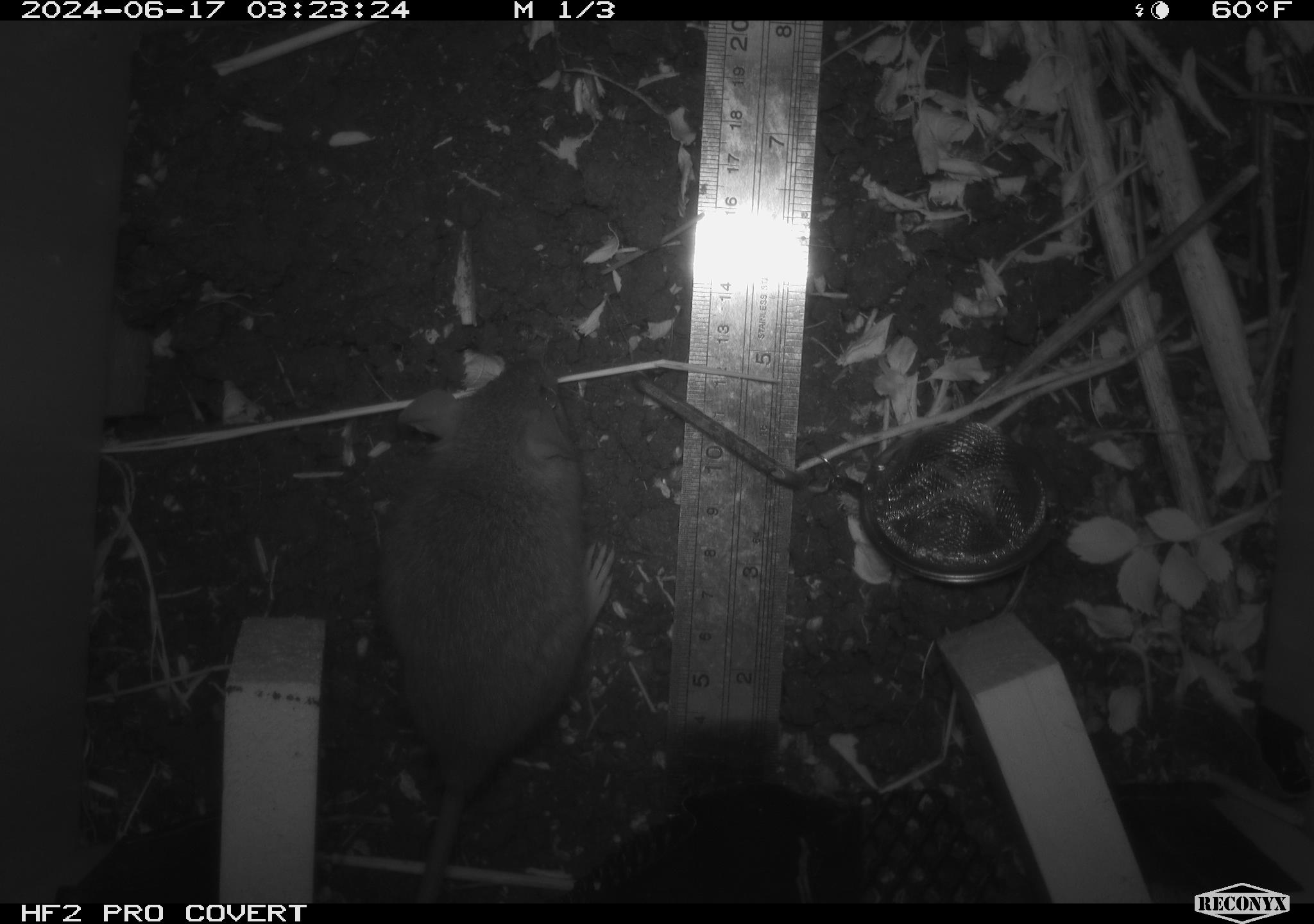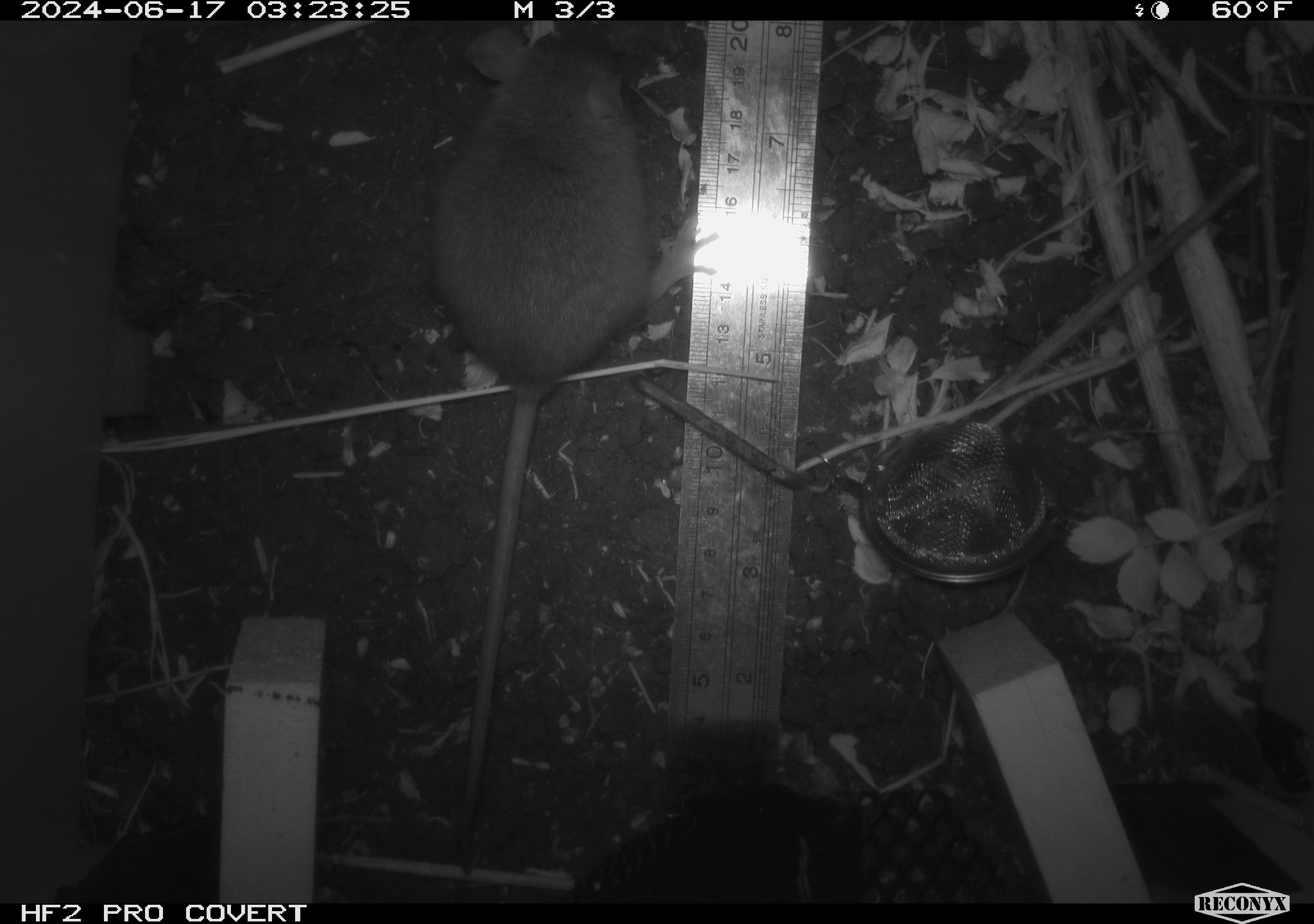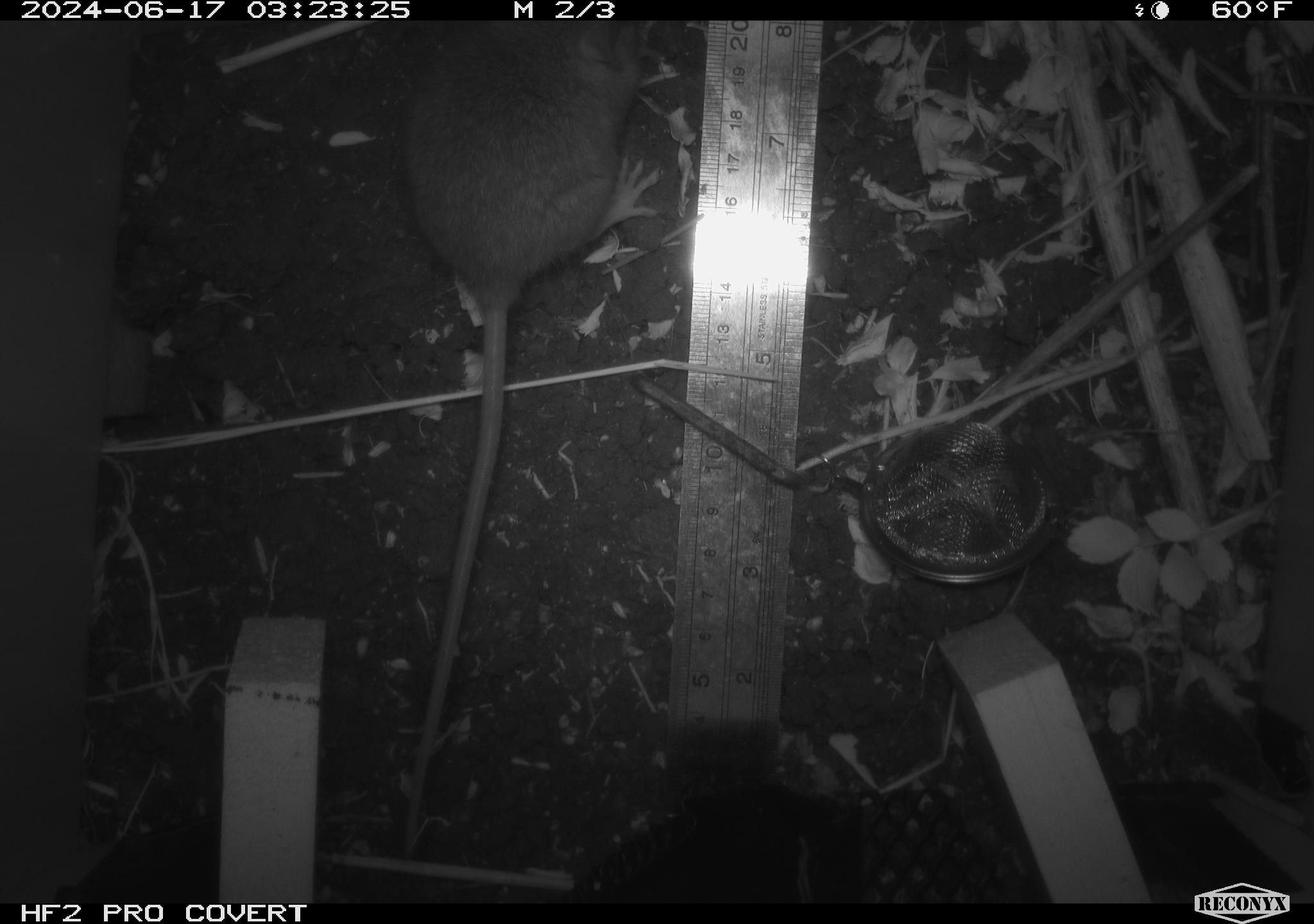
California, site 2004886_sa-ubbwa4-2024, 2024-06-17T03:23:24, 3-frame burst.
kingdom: Animalia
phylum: Chordata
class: Mammalia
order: Rodentia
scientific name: Rodentia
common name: woodrat or rat or mouse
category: woodrat or rat or mouse species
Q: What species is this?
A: Woodrat or rat or mouse species (woodrat or rat or mouse) (Rodentia).